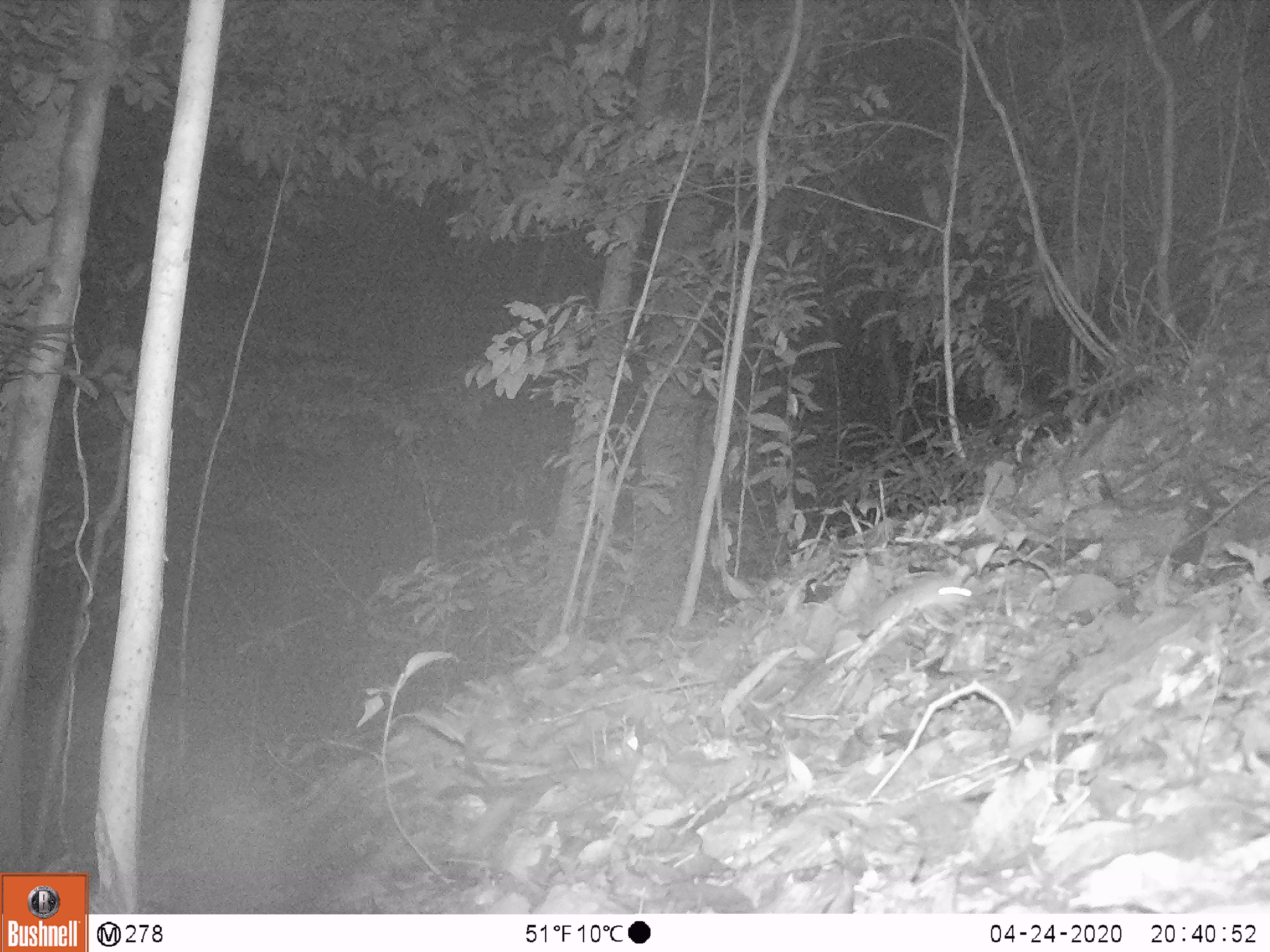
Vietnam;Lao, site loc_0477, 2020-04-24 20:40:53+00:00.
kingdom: Animalia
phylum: Chordata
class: Mammalia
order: Rodentia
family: Muridae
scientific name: Muridae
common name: old-world mice and rats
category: unidentified murid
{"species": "unidentified murid (old-world mice and rats) (Muridae)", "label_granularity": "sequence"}